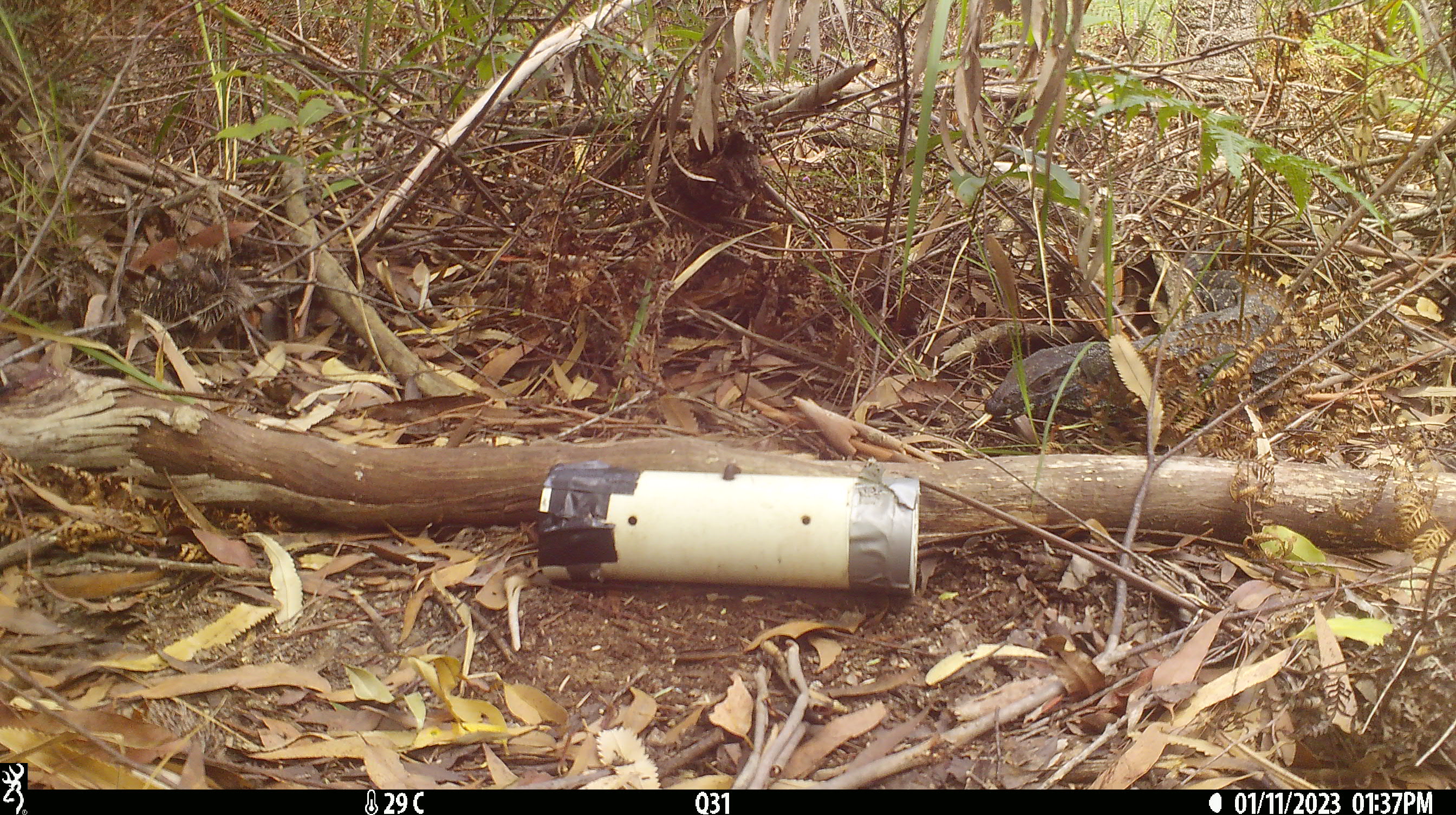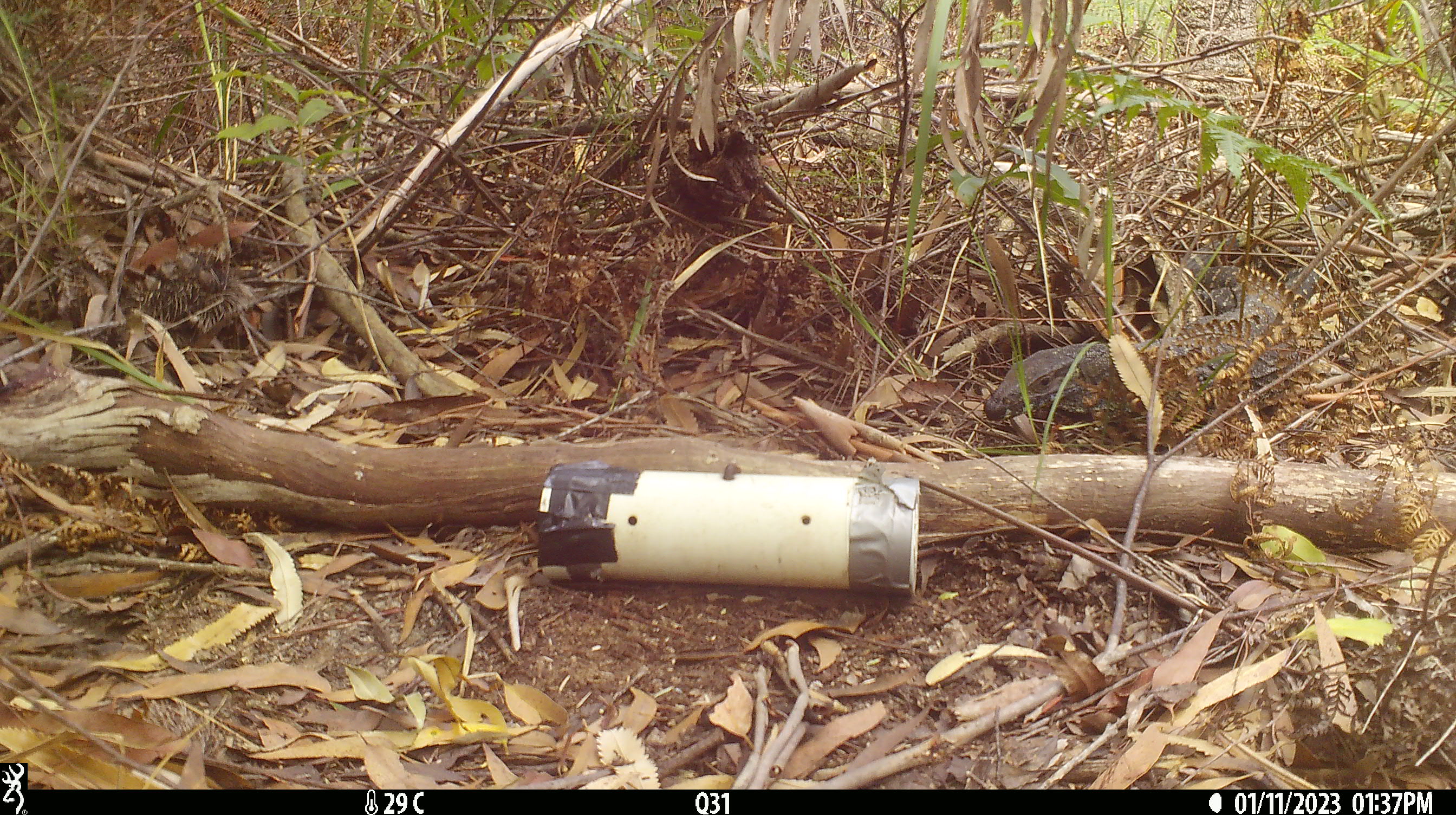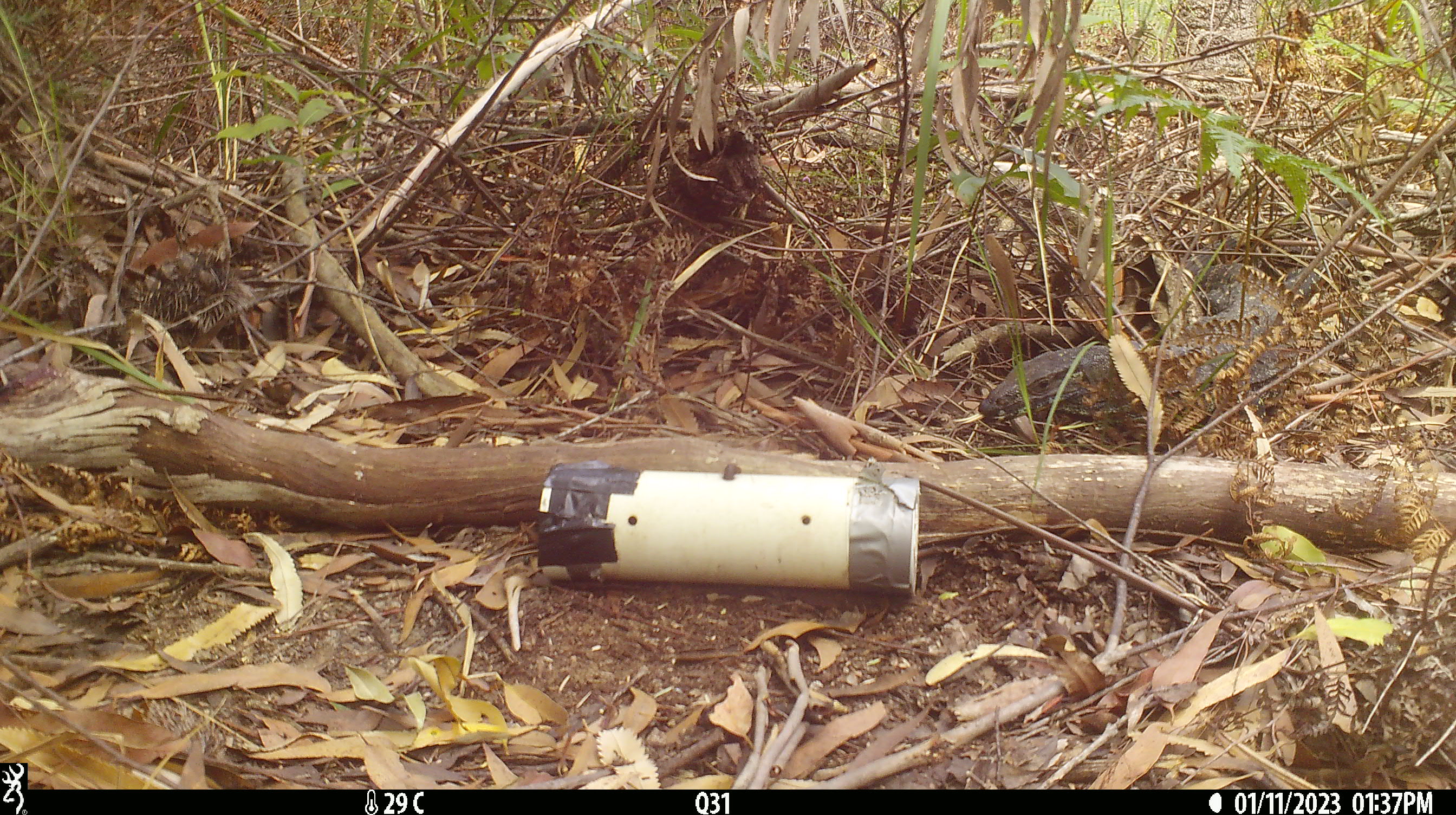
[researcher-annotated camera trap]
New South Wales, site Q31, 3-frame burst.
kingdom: Animalia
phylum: Chordata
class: Reptilia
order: Squamata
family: Varanidae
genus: Varanus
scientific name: Varanus varius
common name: lace monitor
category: goanna